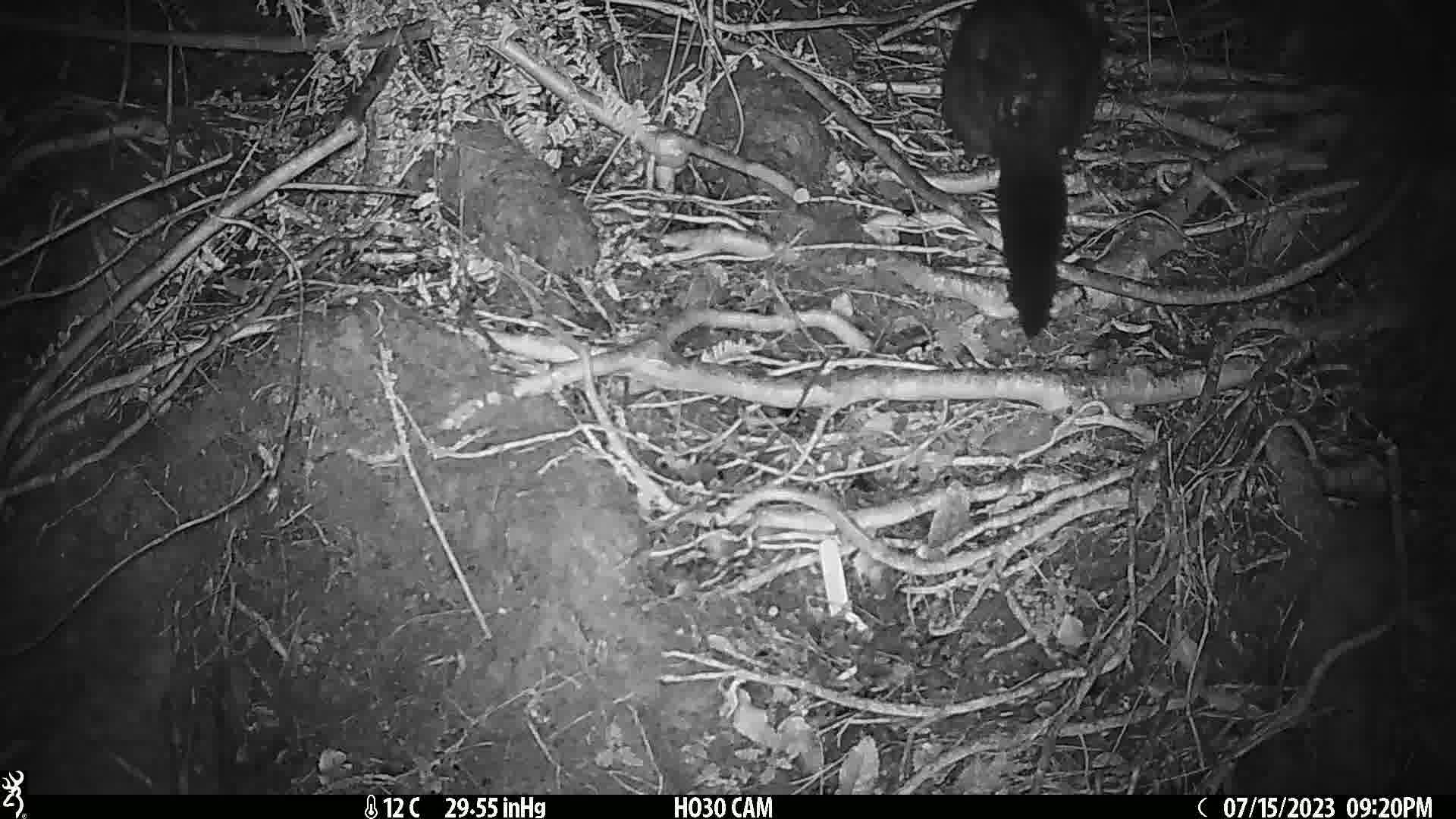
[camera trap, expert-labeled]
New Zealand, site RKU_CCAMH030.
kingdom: Animalia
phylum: Chordata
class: Mammalia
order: Diprotodontia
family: Phalangeridae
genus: Trichosurus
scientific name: Trichosurus vulpecula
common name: common brushtail possum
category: possum